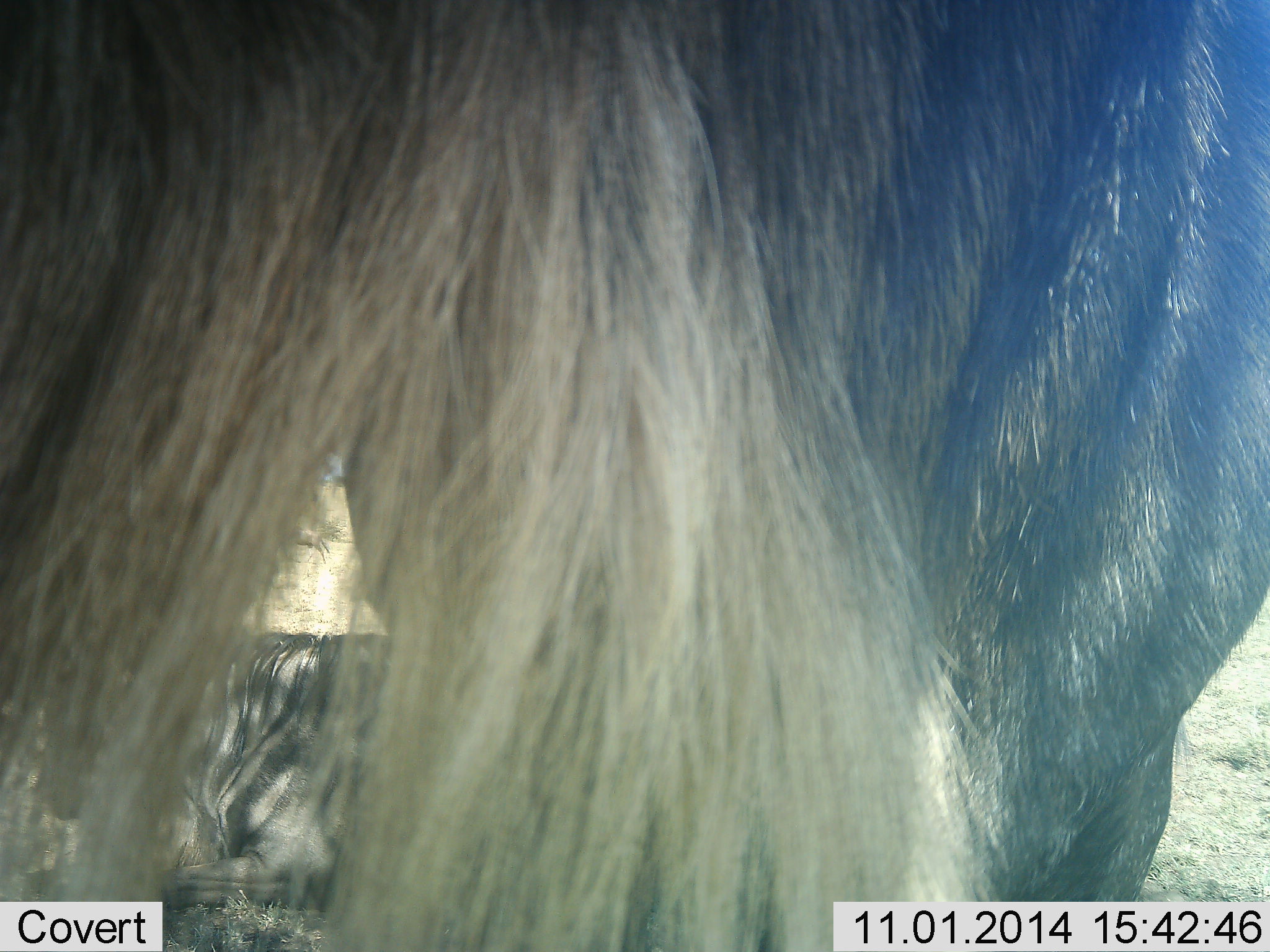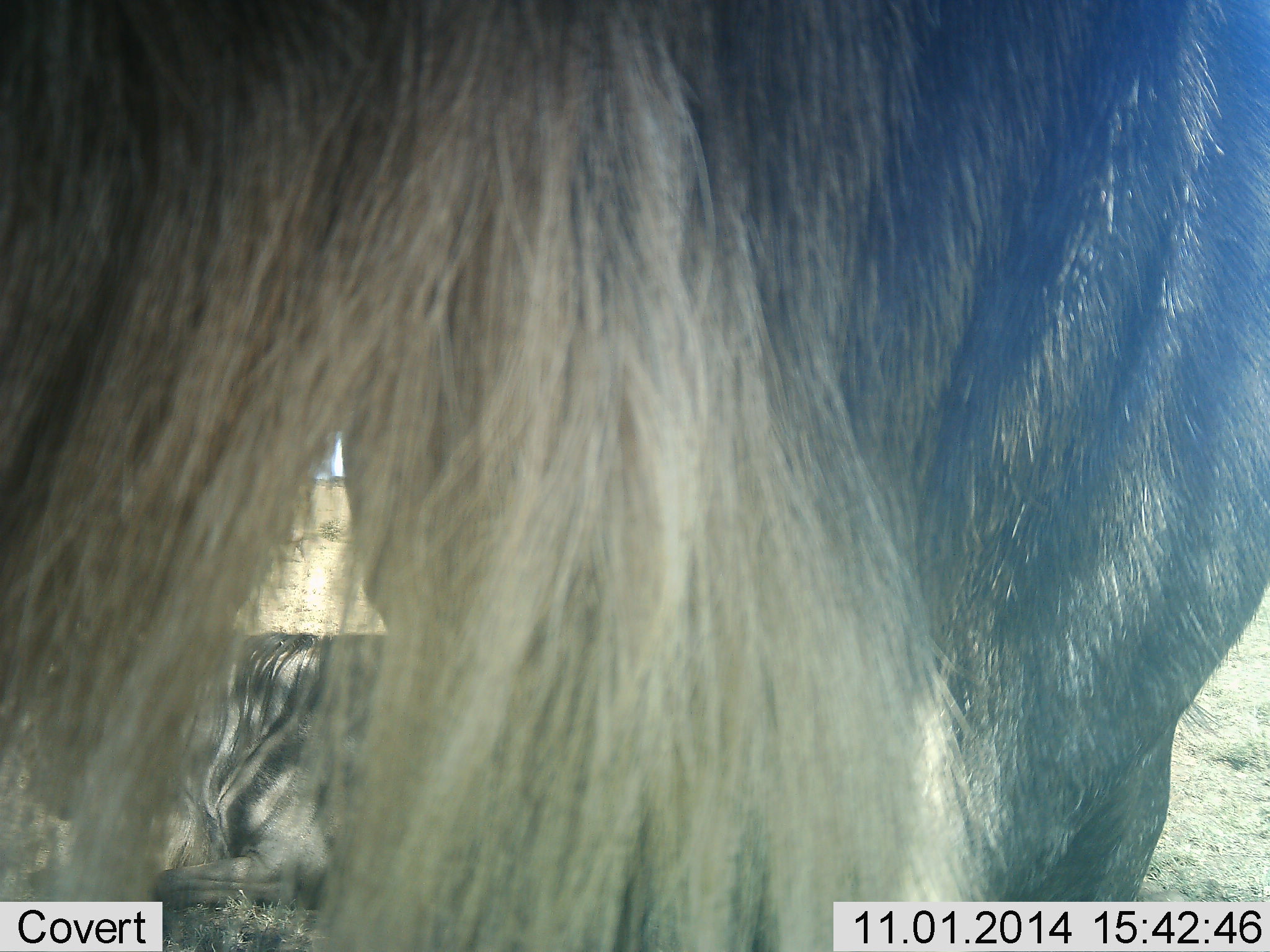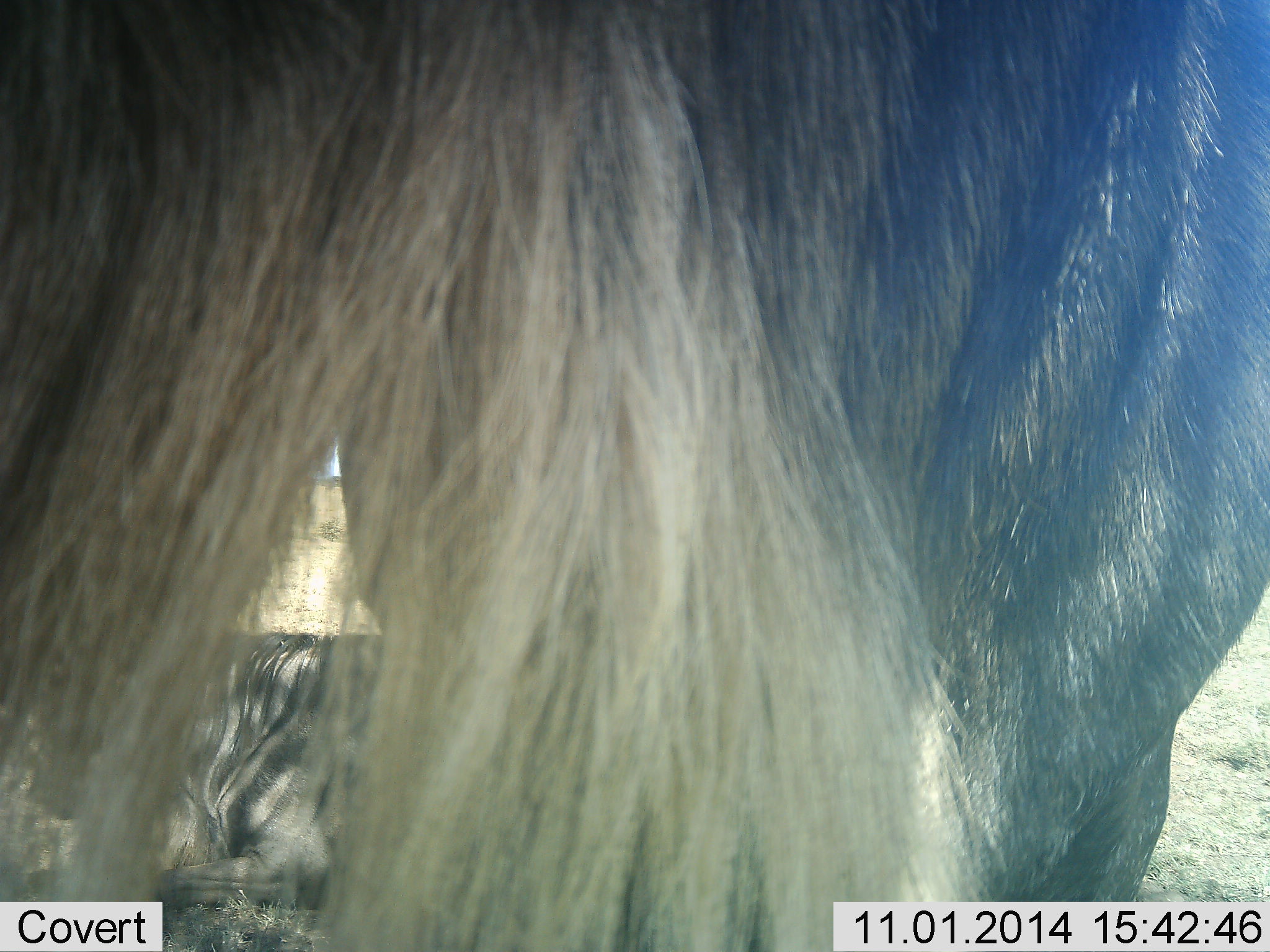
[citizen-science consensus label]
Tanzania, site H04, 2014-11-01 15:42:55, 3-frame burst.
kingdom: Animalia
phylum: Chordata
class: Mammalia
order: Artiodactyla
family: Bovidae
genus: Connochaetes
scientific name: Connochaetes taurinus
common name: blue wildebeest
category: wildebeest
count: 2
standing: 100%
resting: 90%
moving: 0%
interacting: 0%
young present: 0%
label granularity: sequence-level